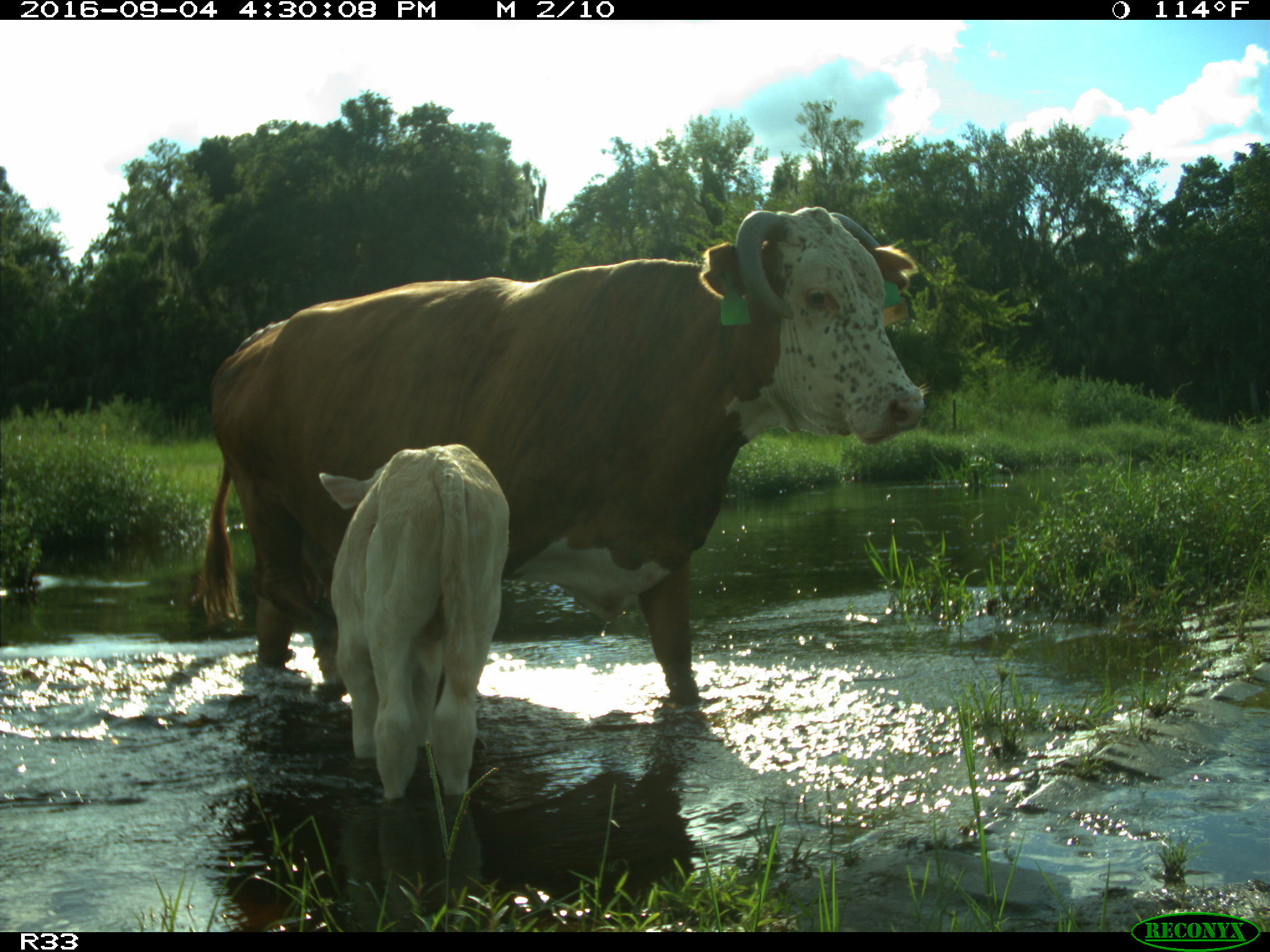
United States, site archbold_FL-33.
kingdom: Animalia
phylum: Chordata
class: Mammalia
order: Artiodactyla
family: Bovidae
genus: Bos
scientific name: Bos taurus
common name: domestic cow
Bos taurus (domestic cow).